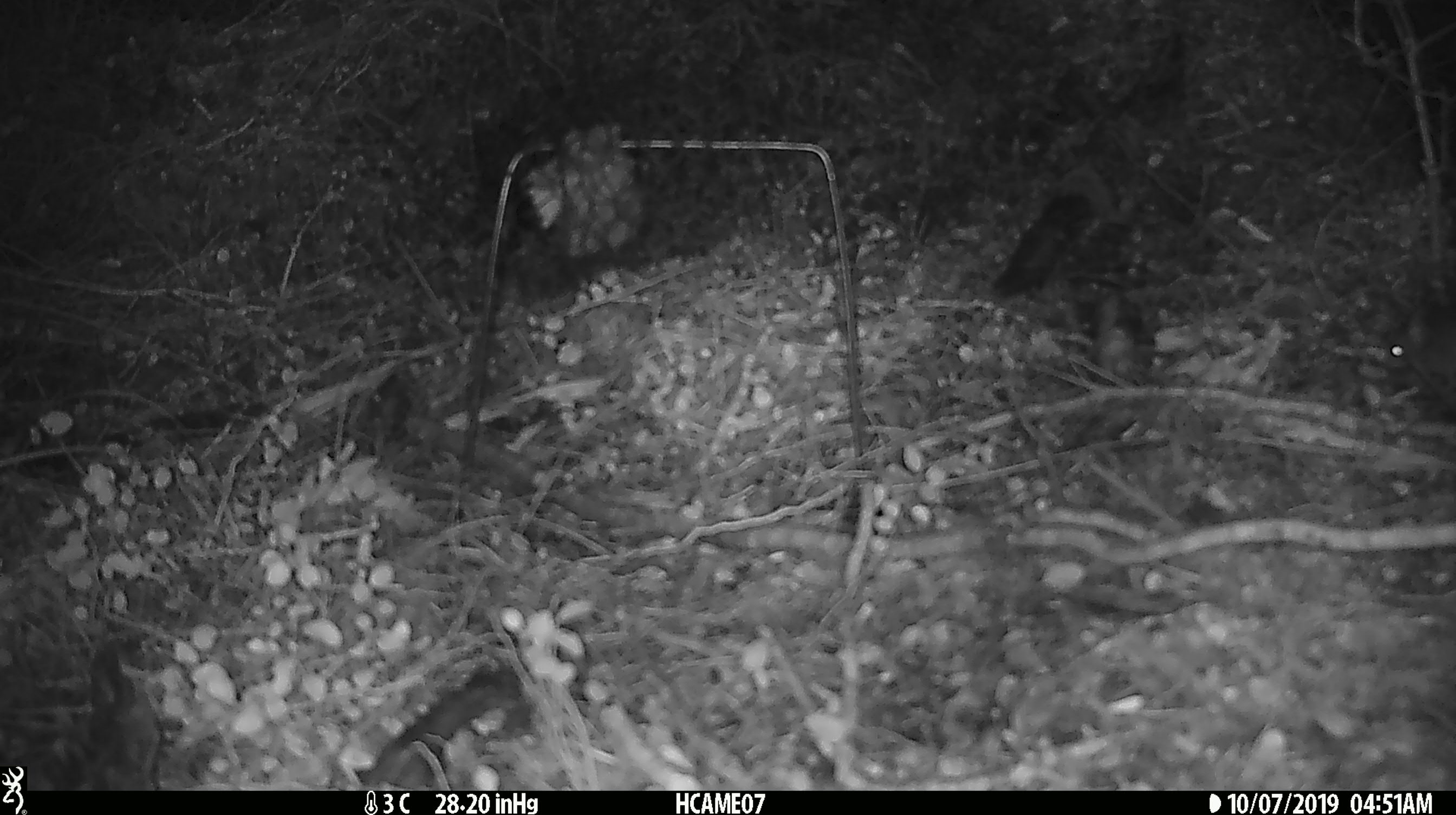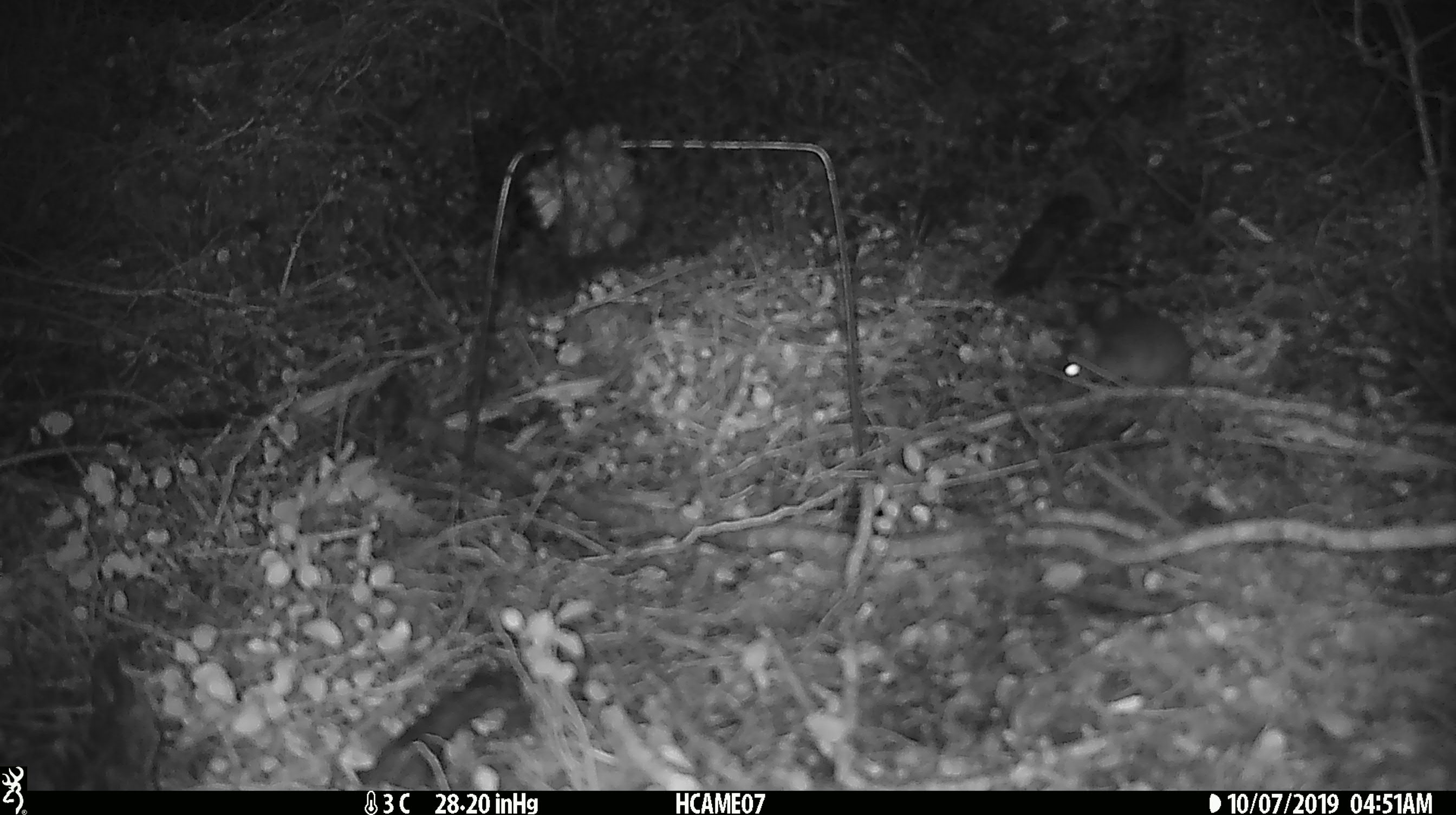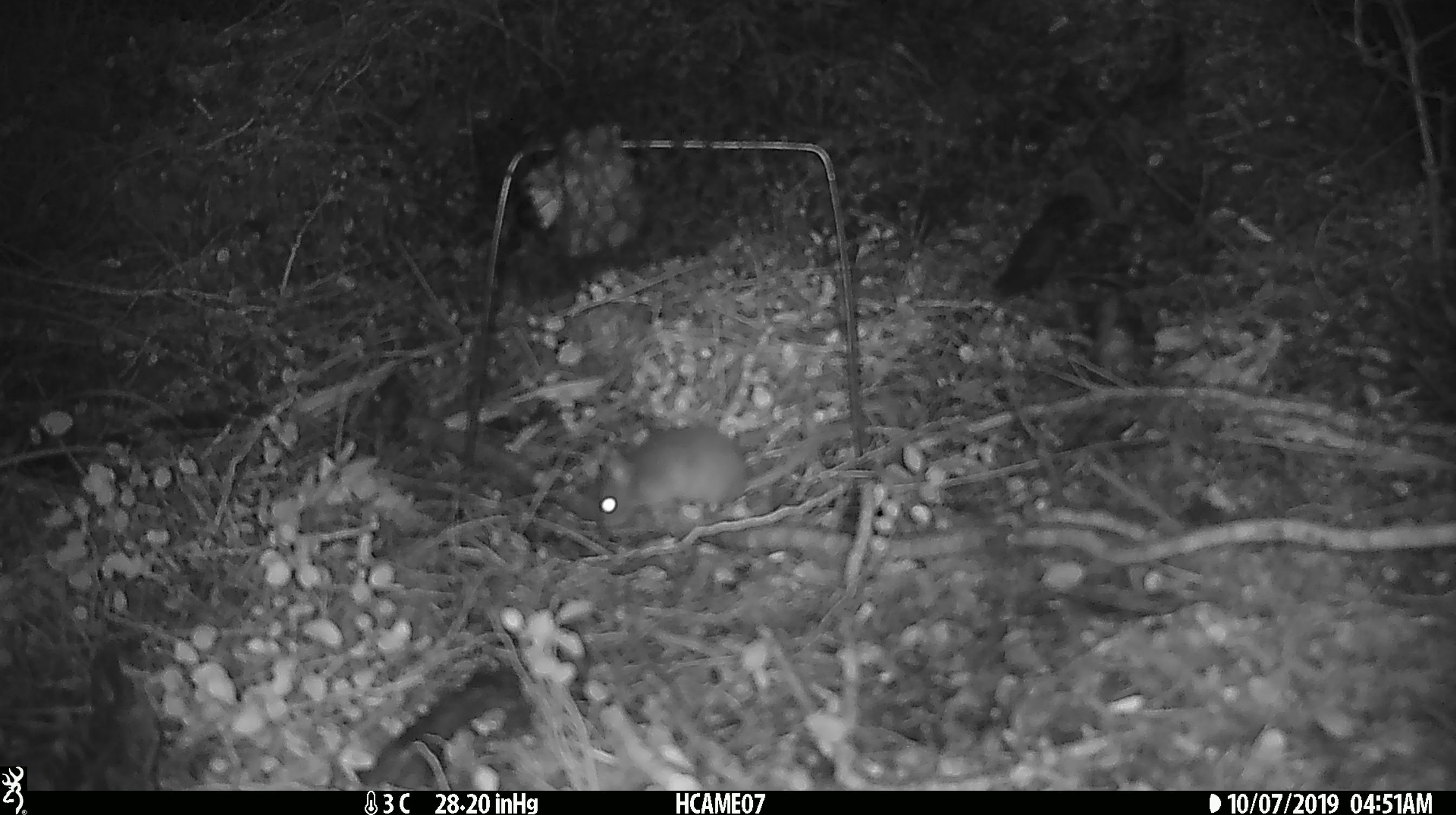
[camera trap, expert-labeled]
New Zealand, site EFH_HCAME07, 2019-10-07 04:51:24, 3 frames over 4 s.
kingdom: Animalia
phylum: Chordata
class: Mammalia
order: Rodentia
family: Muridae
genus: Mus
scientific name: Mus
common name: mouse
Mouse (Mus).